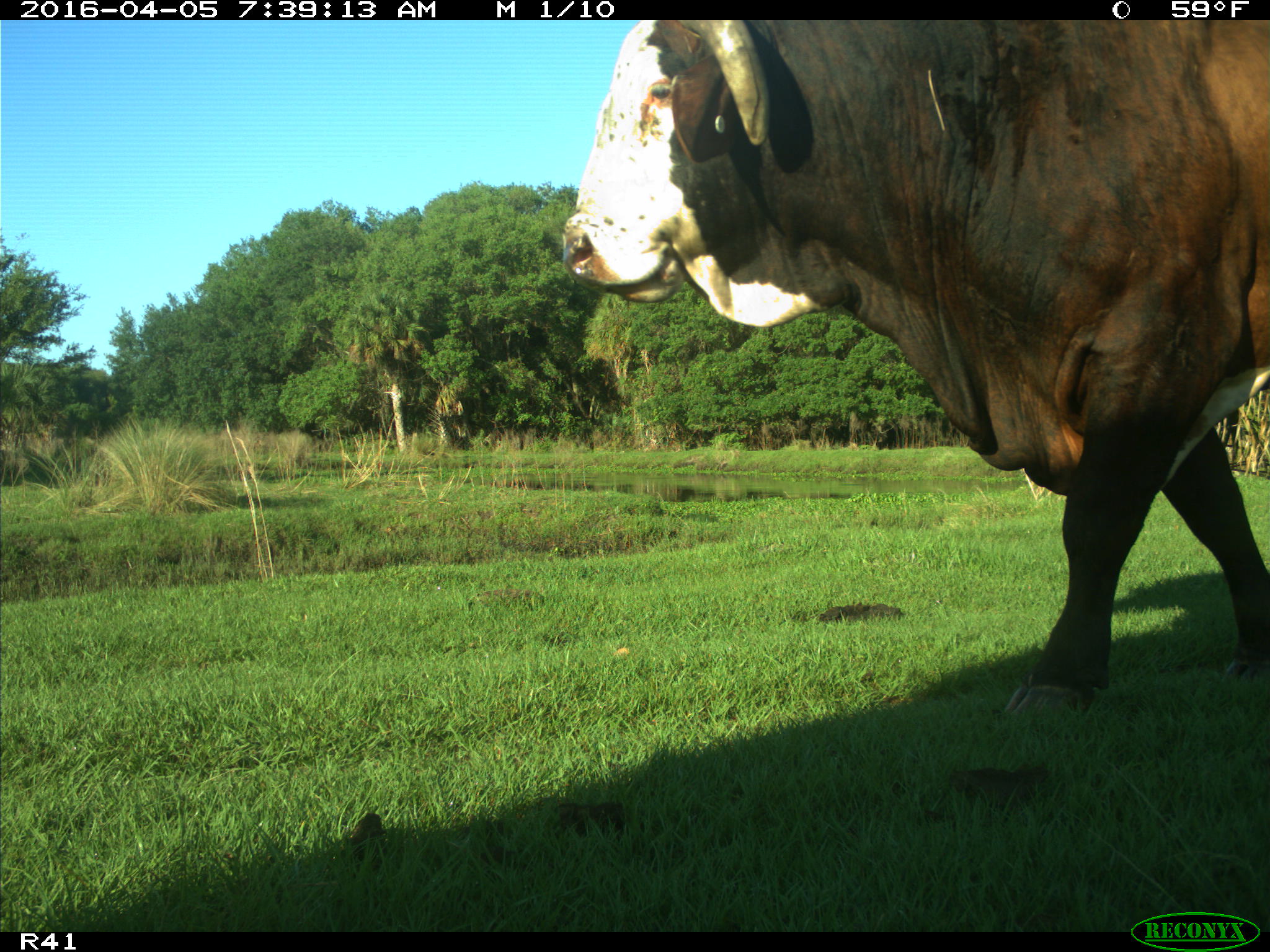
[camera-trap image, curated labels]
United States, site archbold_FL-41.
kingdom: Animalia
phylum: Chordata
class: Mammalia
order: Artiodactyla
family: Bovidae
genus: Bos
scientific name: Bos taurus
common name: domestic cow